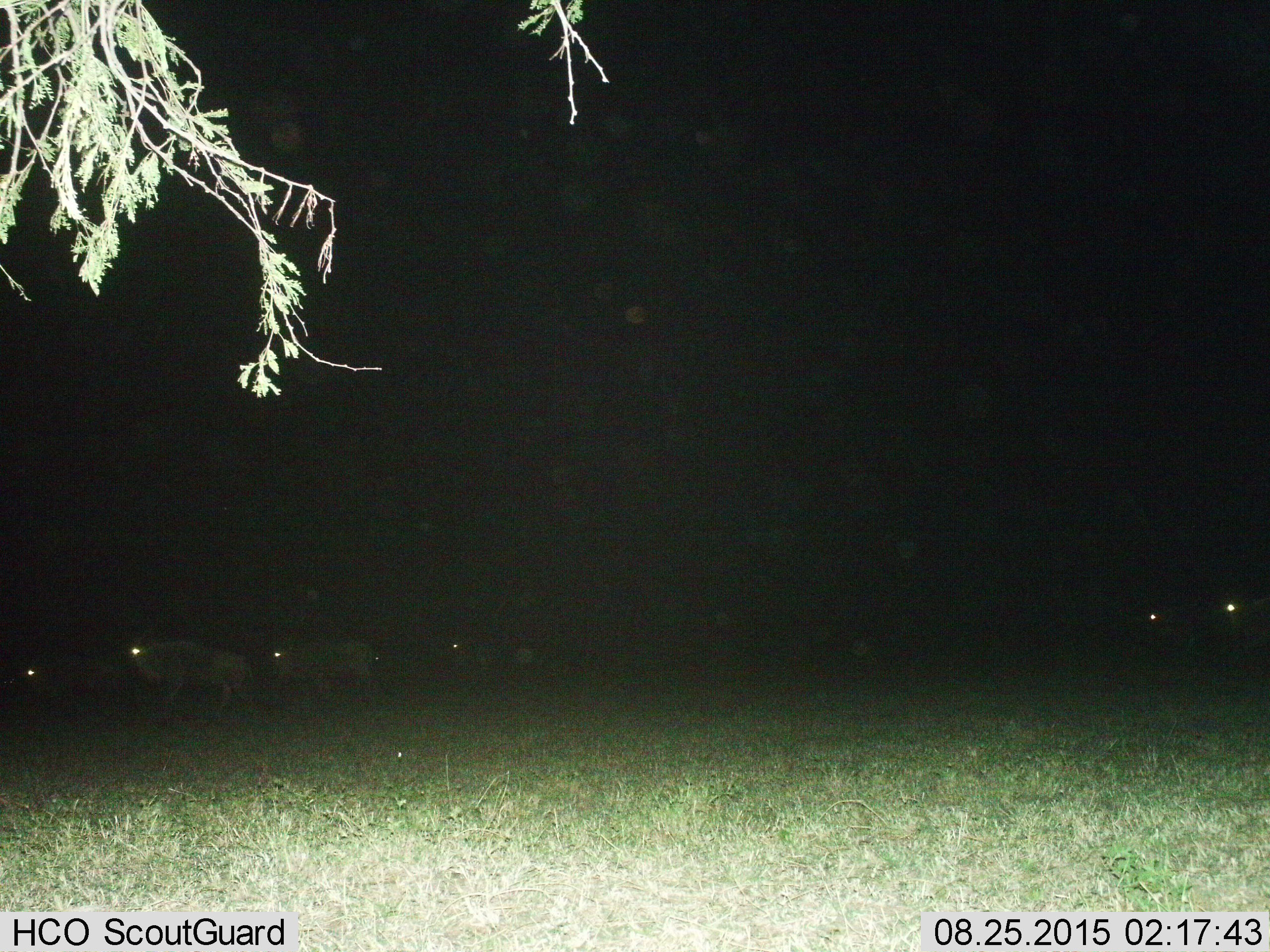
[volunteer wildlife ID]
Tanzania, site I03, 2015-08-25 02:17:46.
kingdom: Animalia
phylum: Chordata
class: Mammalia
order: Artiodactyla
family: Bovidae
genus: Connochaetes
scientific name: Connochaetes taurinus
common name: blue wildebeest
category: wildebeest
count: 7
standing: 33%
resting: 0%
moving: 100%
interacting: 0%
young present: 0%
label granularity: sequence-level